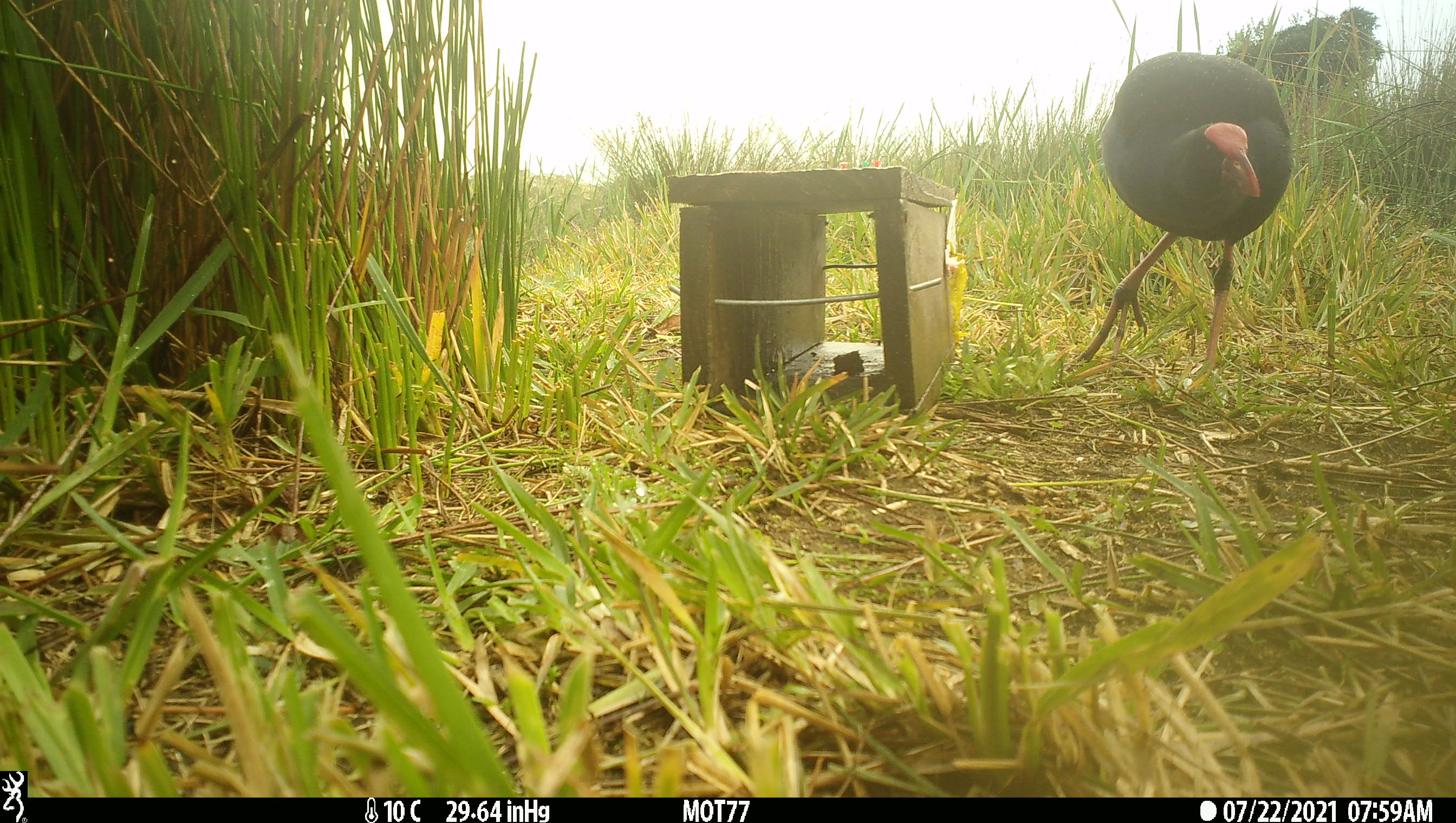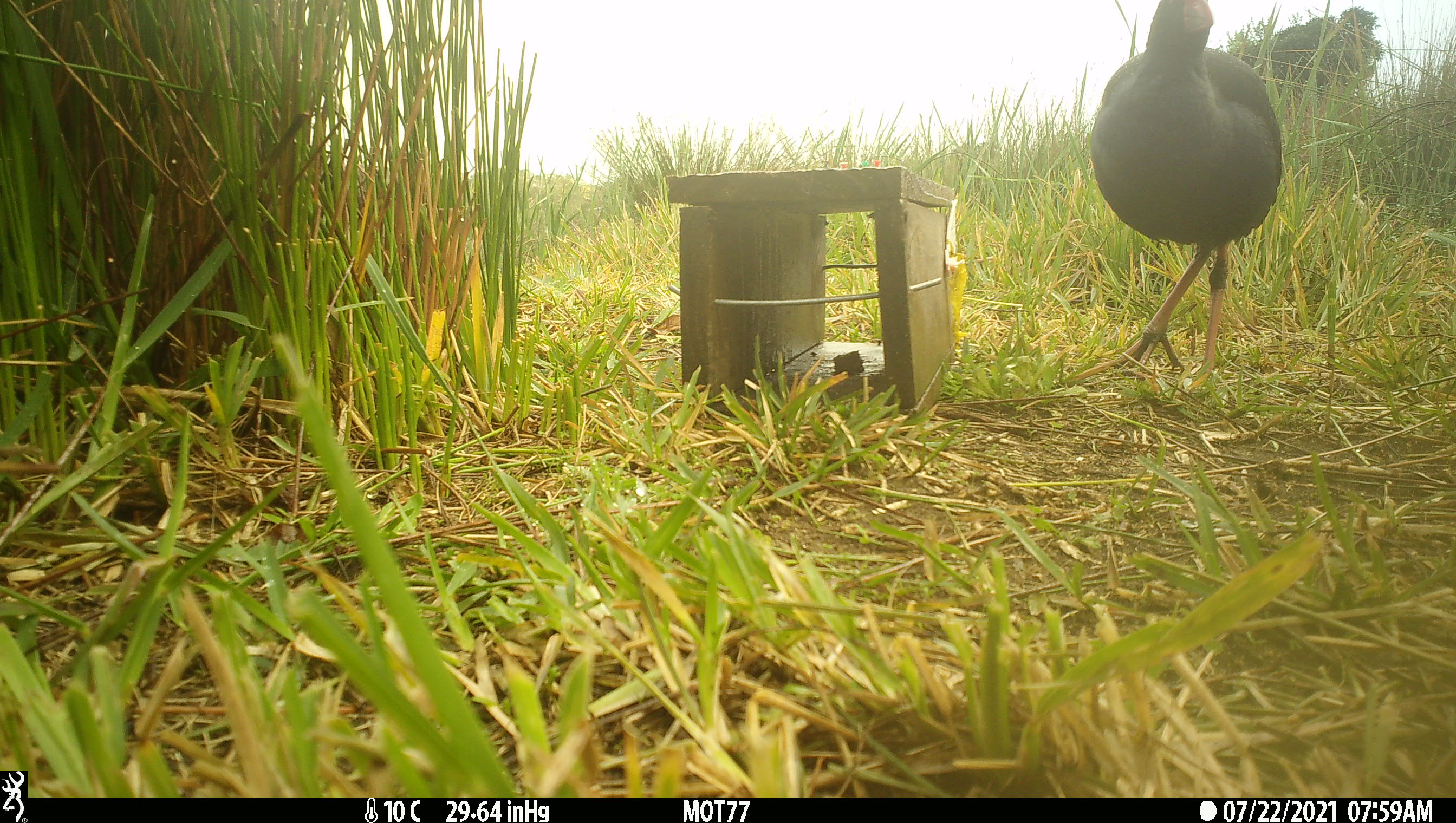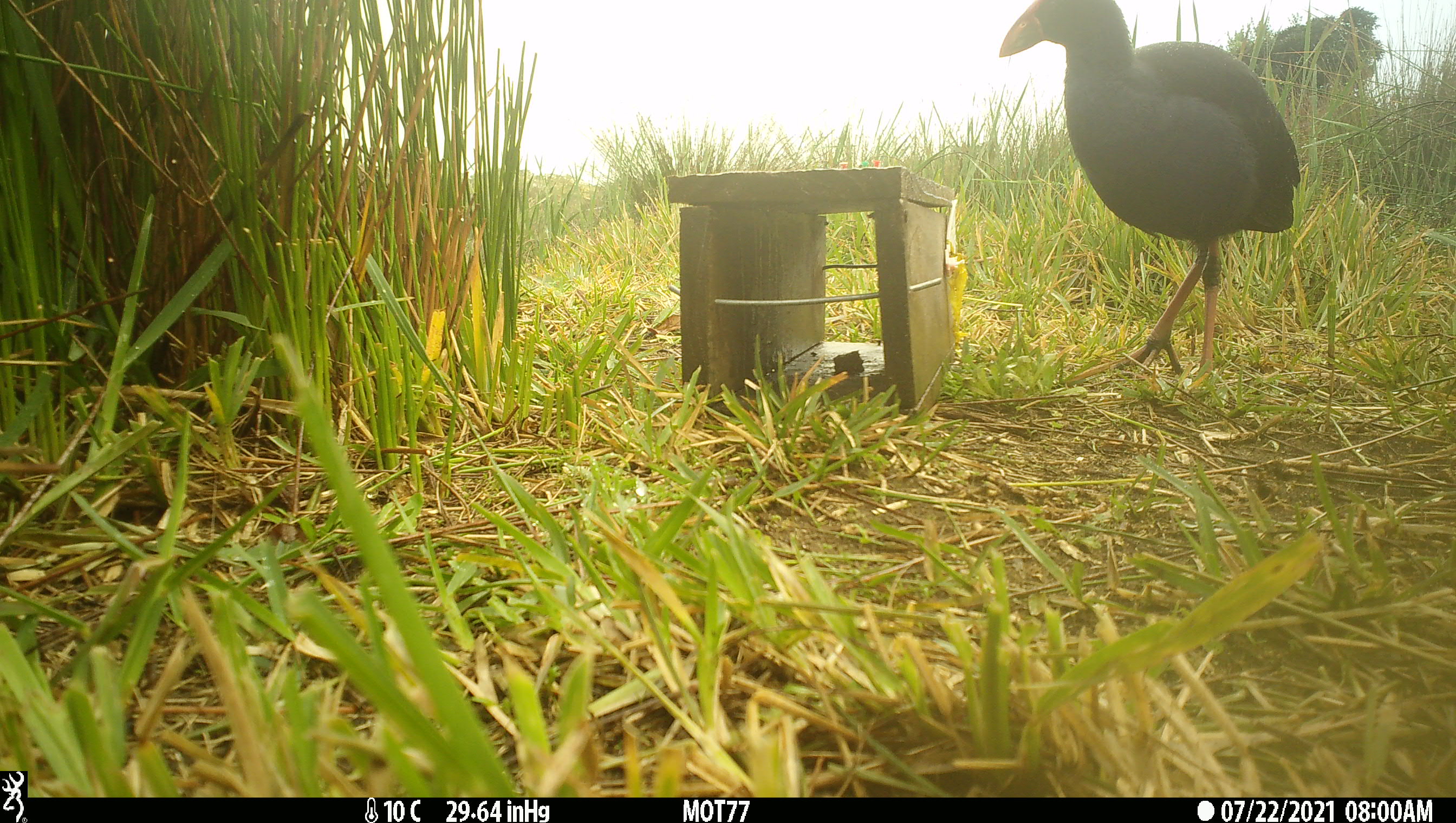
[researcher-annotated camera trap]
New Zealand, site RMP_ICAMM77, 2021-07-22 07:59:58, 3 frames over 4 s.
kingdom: Animalia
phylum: Chordata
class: Aves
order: Gruiformes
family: Rallidae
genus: Porphyrio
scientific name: Porphyrio melanotus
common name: australasian swamphen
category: pukeko